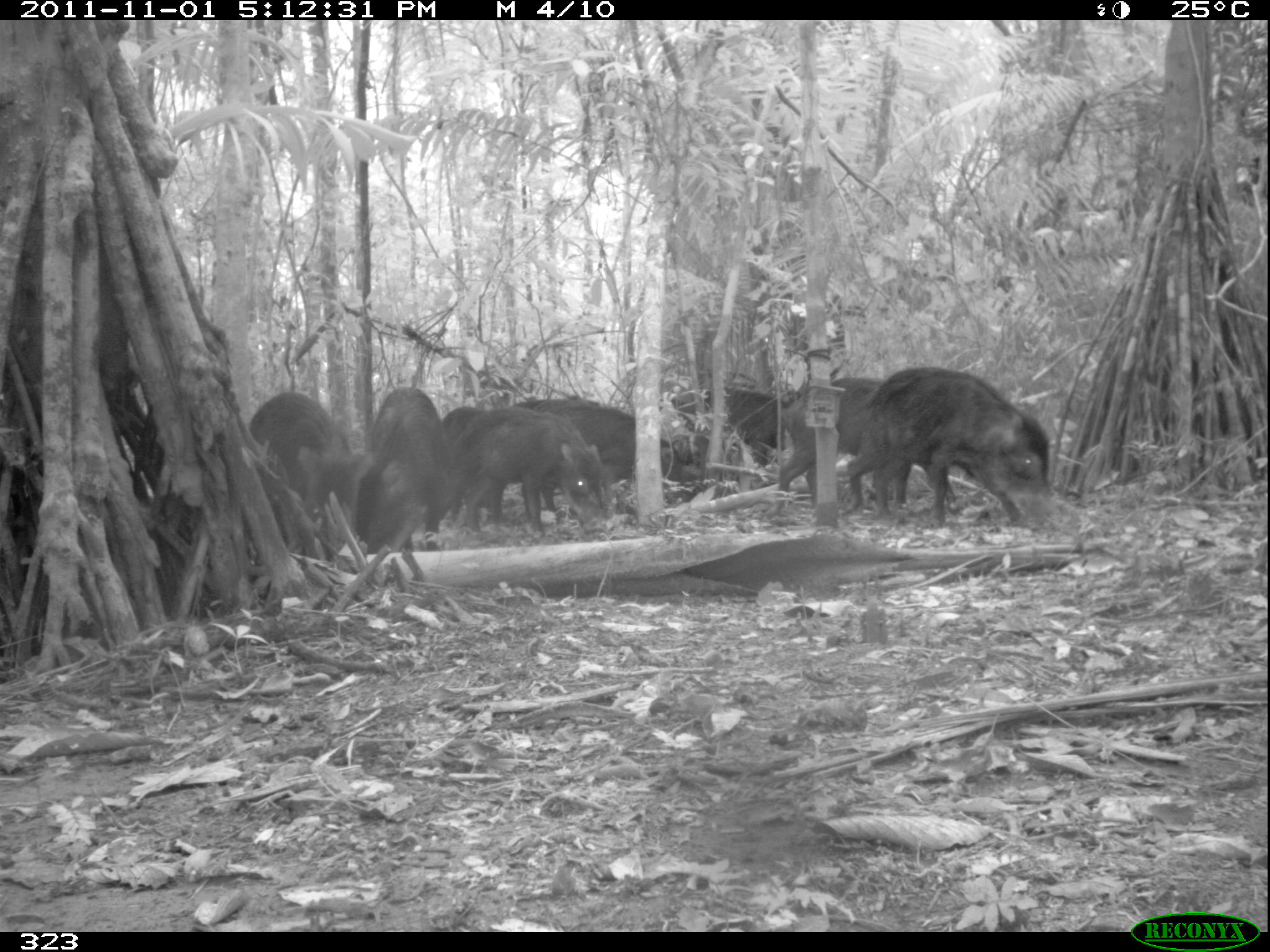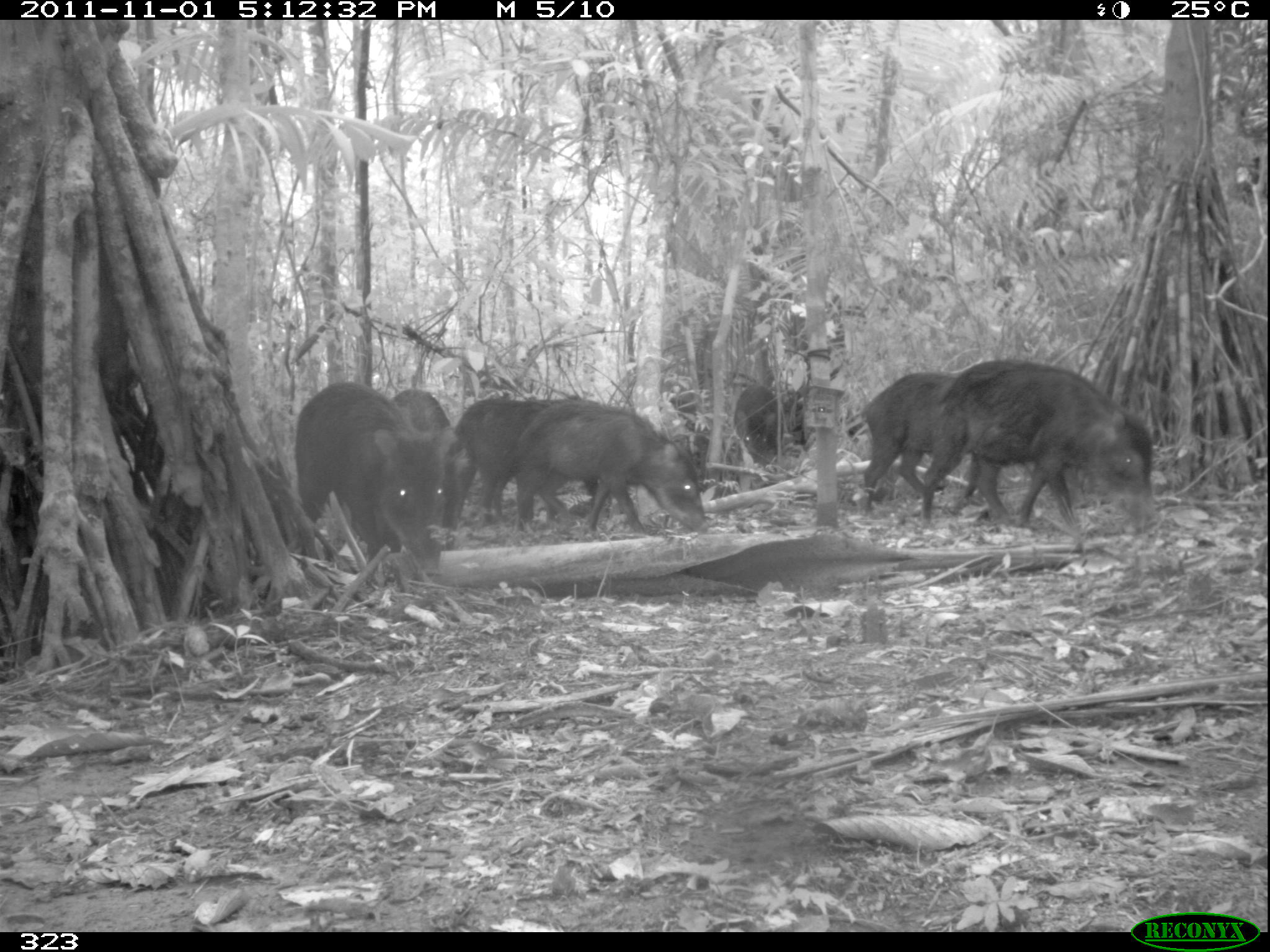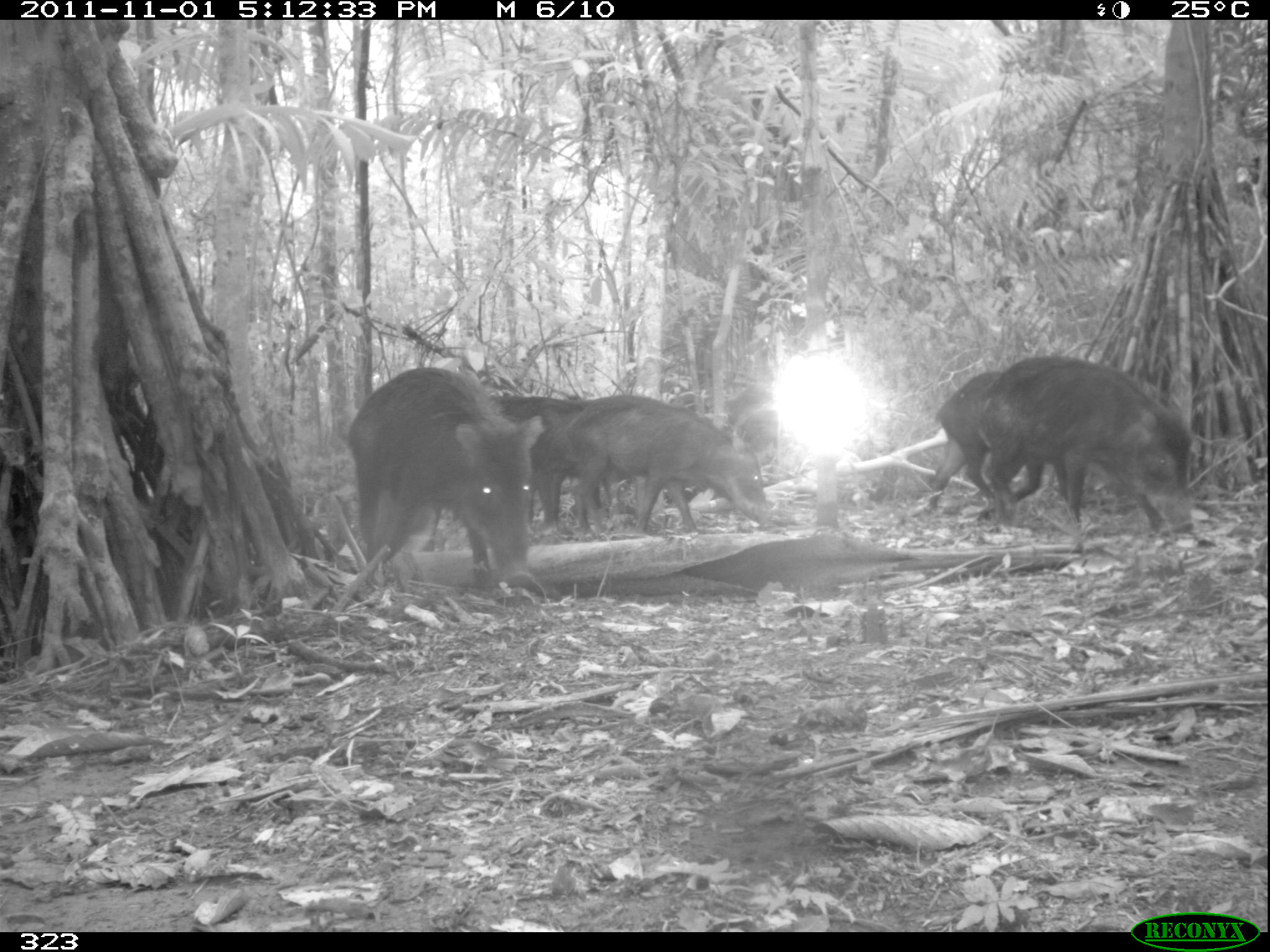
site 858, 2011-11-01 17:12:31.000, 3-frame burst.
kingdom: Animalia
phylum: Chordata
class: Mammalia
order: Artiodactyla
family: Tayassuidae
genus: Tayassu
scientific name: Tayassu pecari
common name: white-lipped peccary